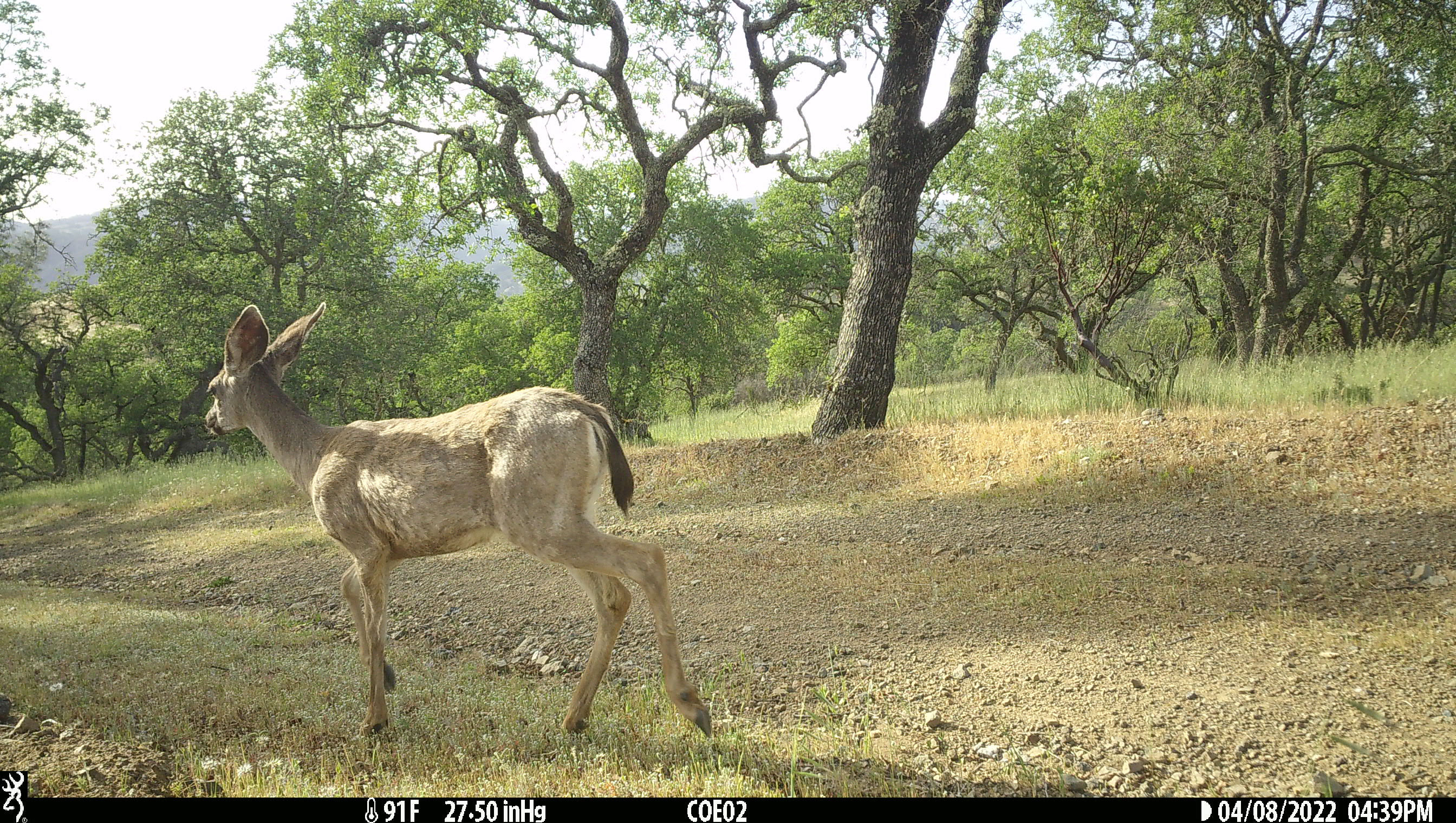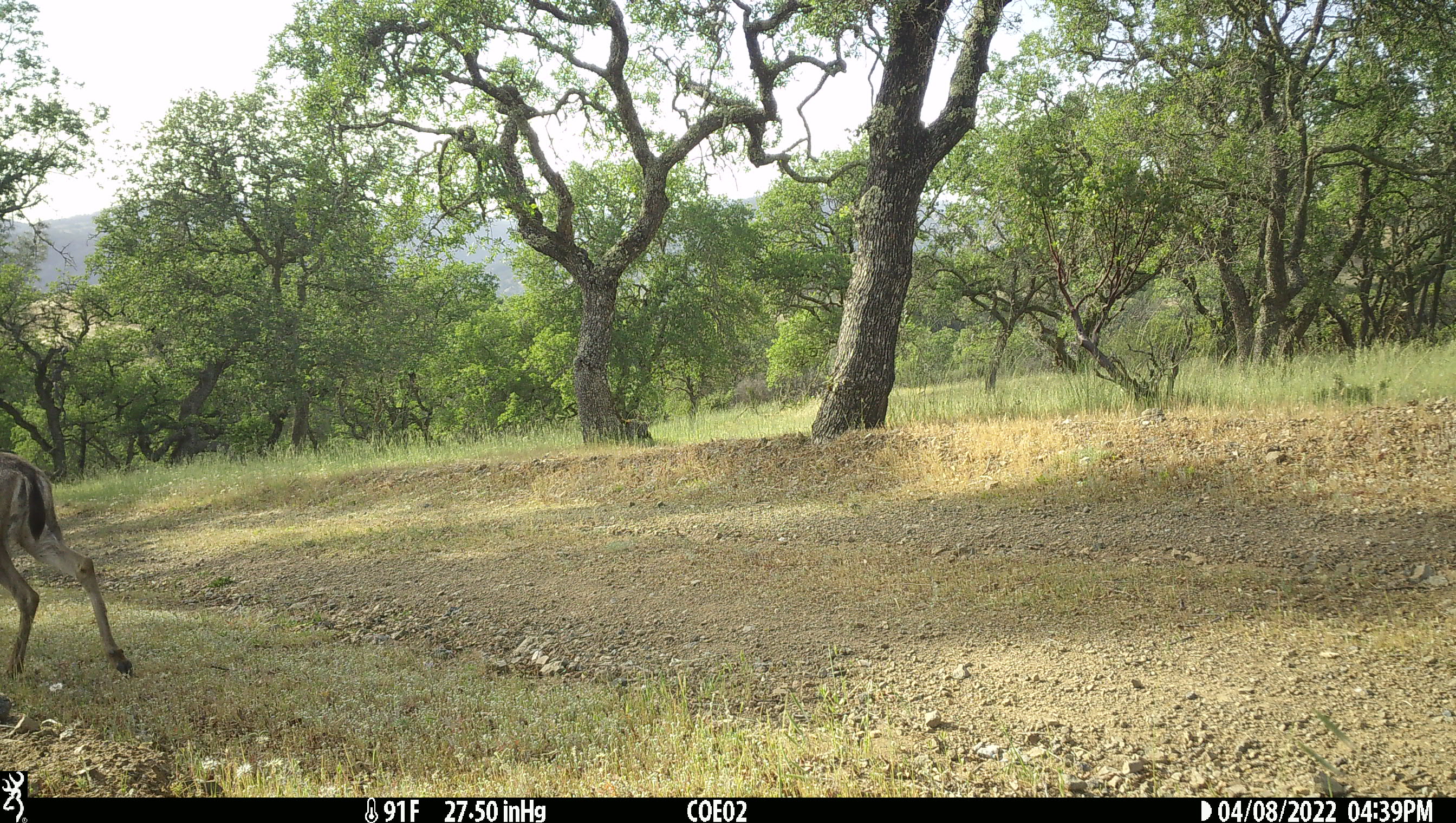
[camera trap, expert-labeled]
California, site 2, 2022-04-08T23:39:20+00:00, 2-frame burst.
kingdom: Animalia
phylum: Chordata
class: Mammalia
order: Artiodactyla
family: Cervidae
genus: Odocoileus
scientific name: Odocoileus hemionus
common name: mule deer